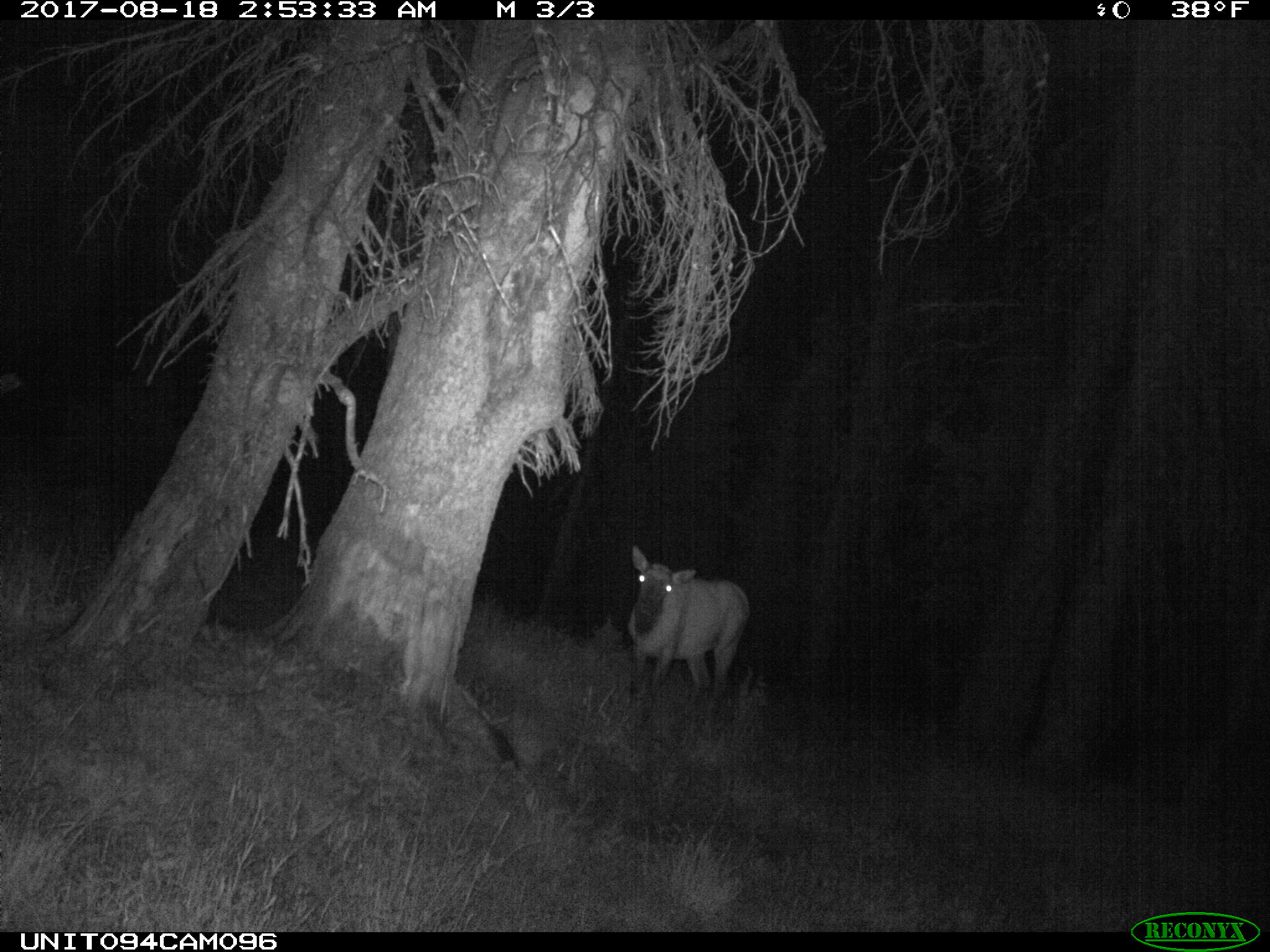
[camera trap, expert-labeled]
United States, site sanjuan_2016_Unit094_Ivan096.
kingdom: Animalia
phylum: Chordata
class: Mammalia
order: Artiodactyla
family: Cervidae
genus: Cervus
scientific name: Cervus elaphus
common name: red deer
Cervus elaphus (red deer).